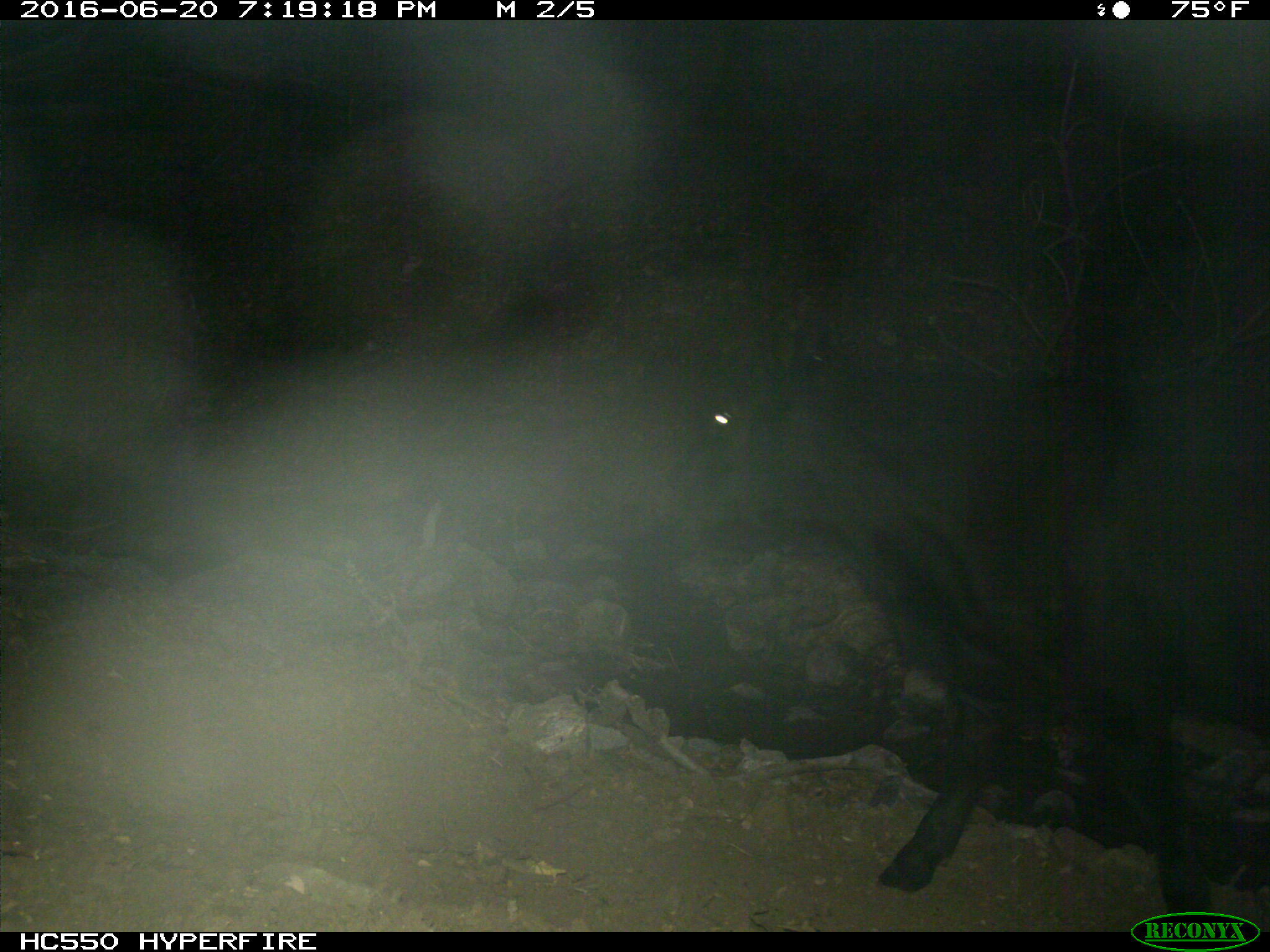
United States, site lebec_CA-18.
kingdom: Animalia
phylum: Chordata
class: Mammalia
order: Artiodactyla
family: Bovidae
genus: Bos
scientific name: Bos taurus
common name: domestic cow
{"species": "Bos taurus (domestic cow)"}